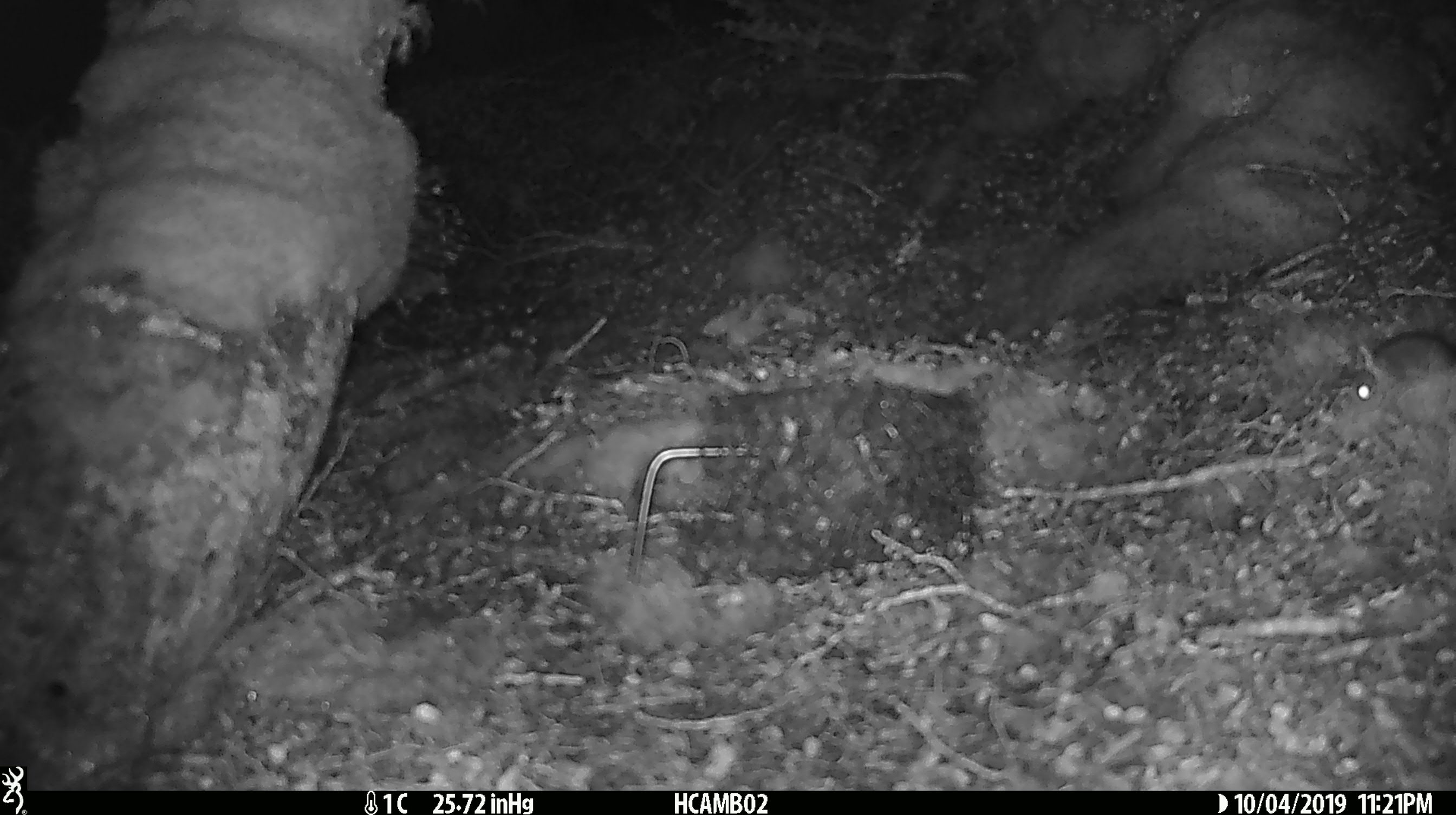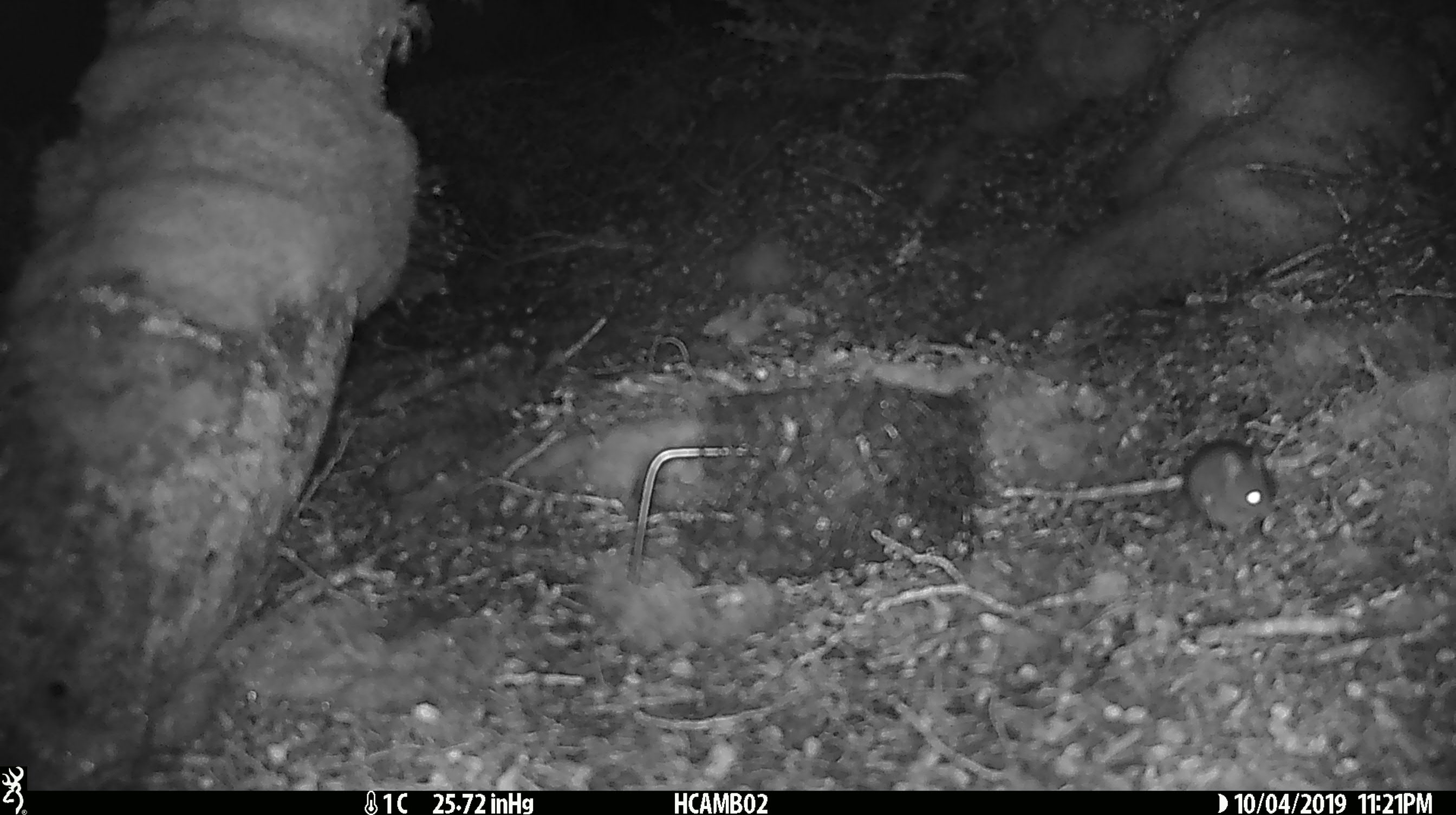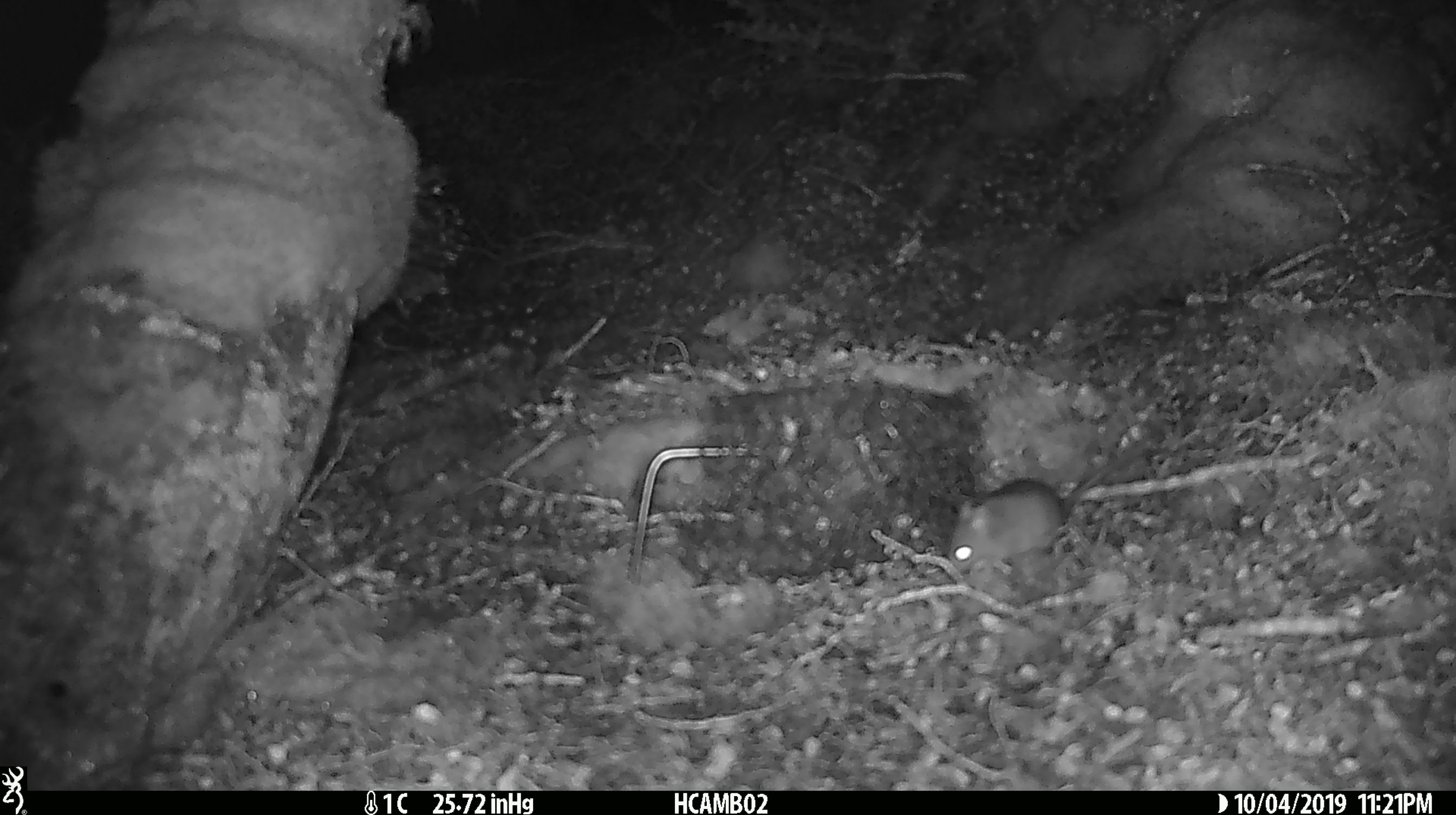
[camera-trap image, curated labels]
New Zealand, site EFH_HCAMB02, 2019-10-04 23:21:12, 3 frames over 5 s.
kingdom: Animalia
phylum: Chordata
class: Mammalia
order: Rodentia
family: Muridae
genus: Mus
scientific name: Mus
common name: mouse